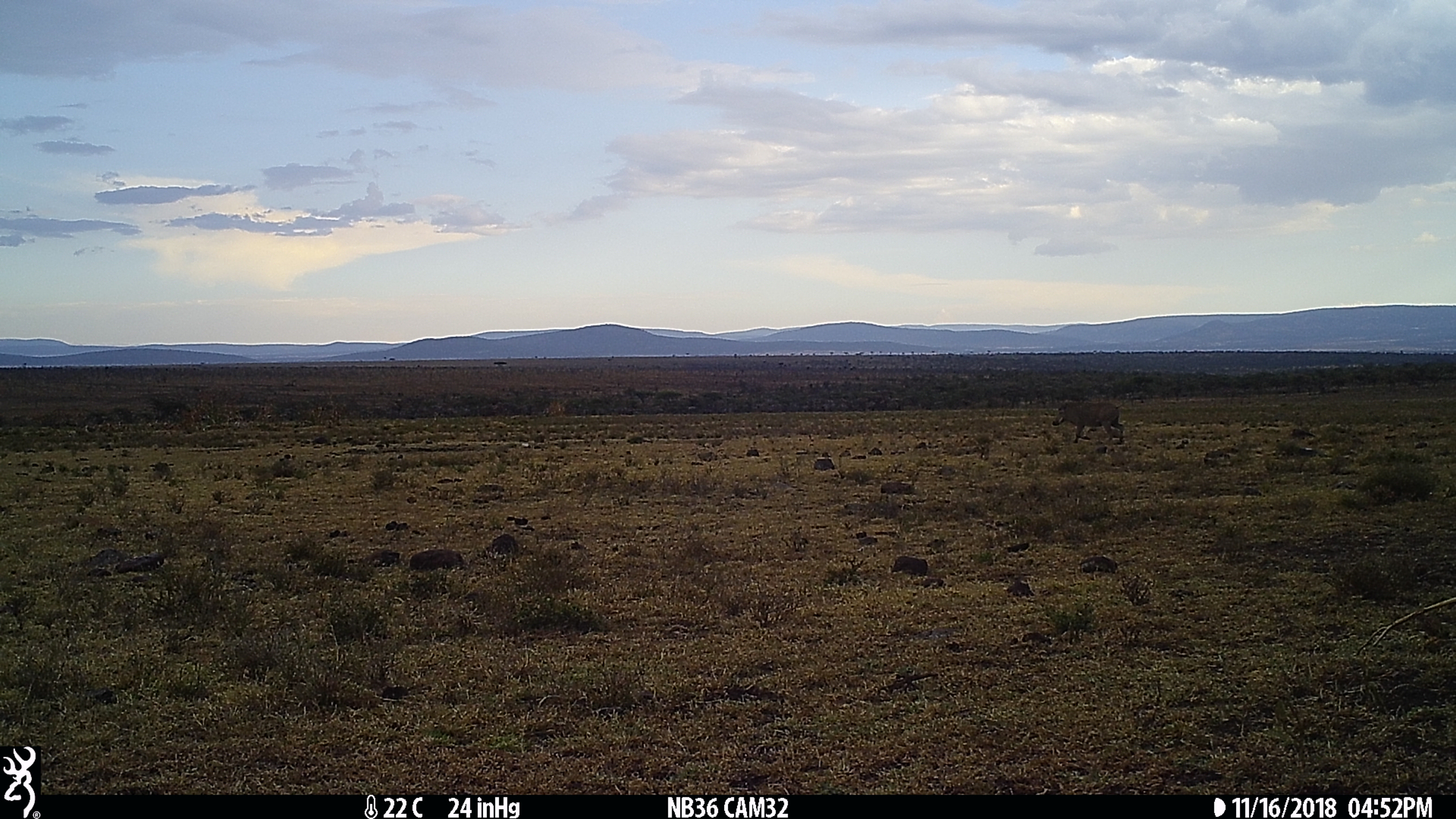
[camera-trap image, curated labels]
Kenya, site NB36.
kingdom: Animalia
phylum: Chordata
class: Mammalia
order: Artiodactyla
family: Suidae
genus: Phacochoerus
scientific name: Phacochoerus africanus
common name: common warthog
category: warthog